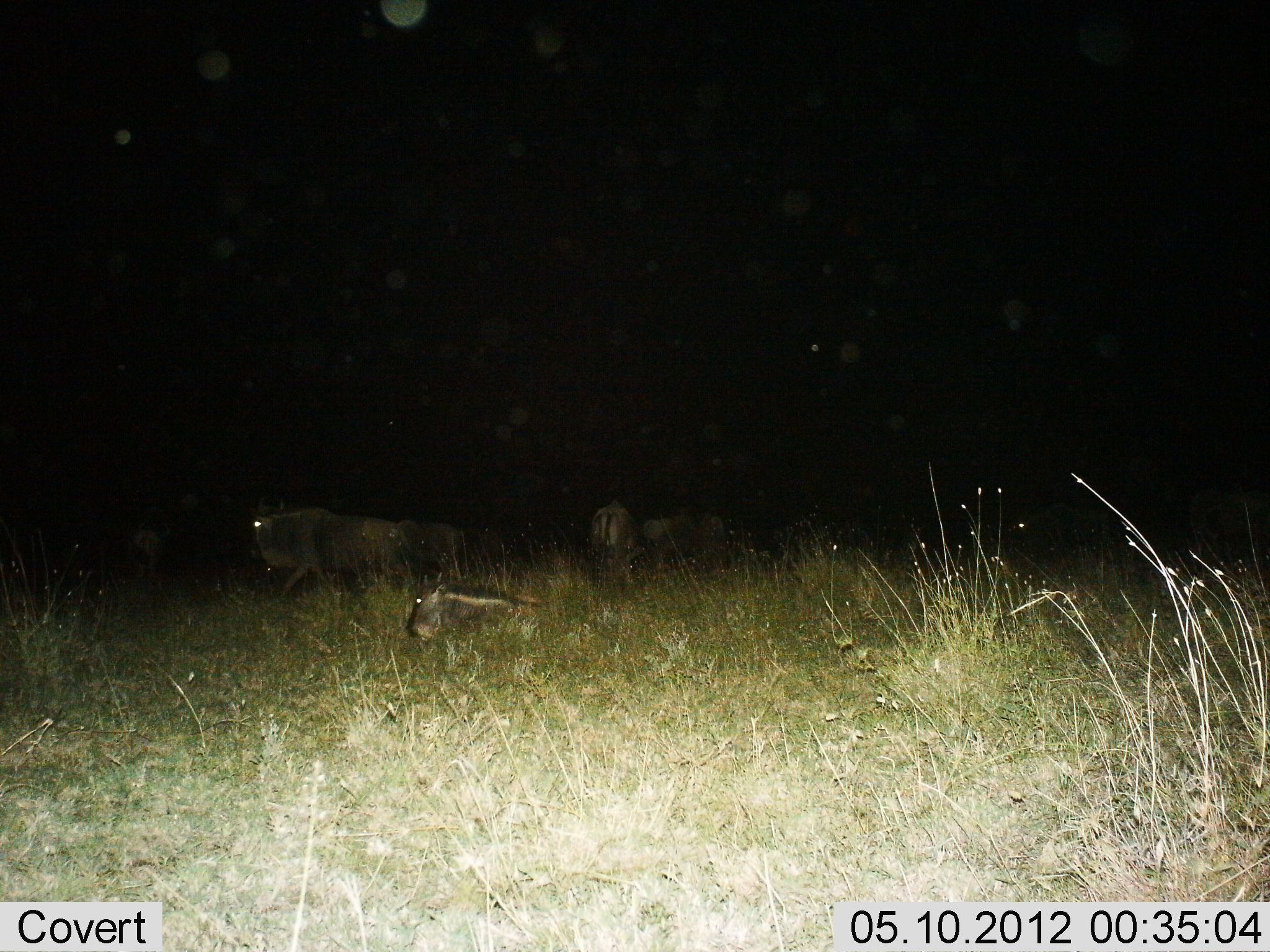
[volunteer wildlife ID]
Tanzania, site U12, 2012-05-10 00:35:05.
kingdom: Animalia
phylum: Chordata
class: Mammalia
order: Artiodactyla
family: Bovidae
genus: Connochaetes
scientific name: Connochaetes taurinus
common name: blue wildebeest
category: wildebeest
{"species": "wildebeest (blue wildebeest) (Connochaetes taurinus)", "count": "6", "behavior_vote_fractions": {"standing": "50%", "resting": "100%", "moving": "60%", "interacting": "0%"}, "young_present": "10%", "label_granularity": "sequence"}